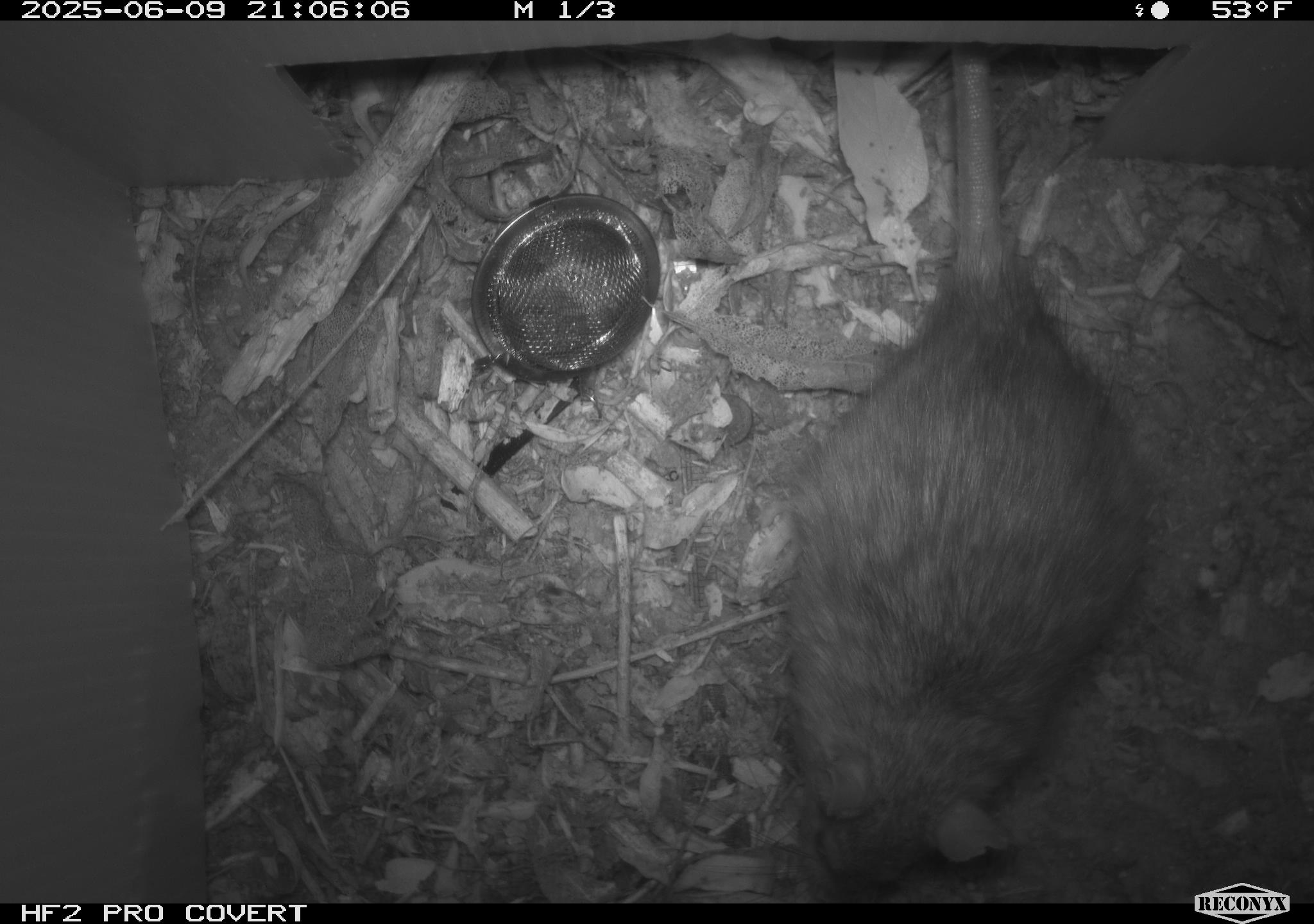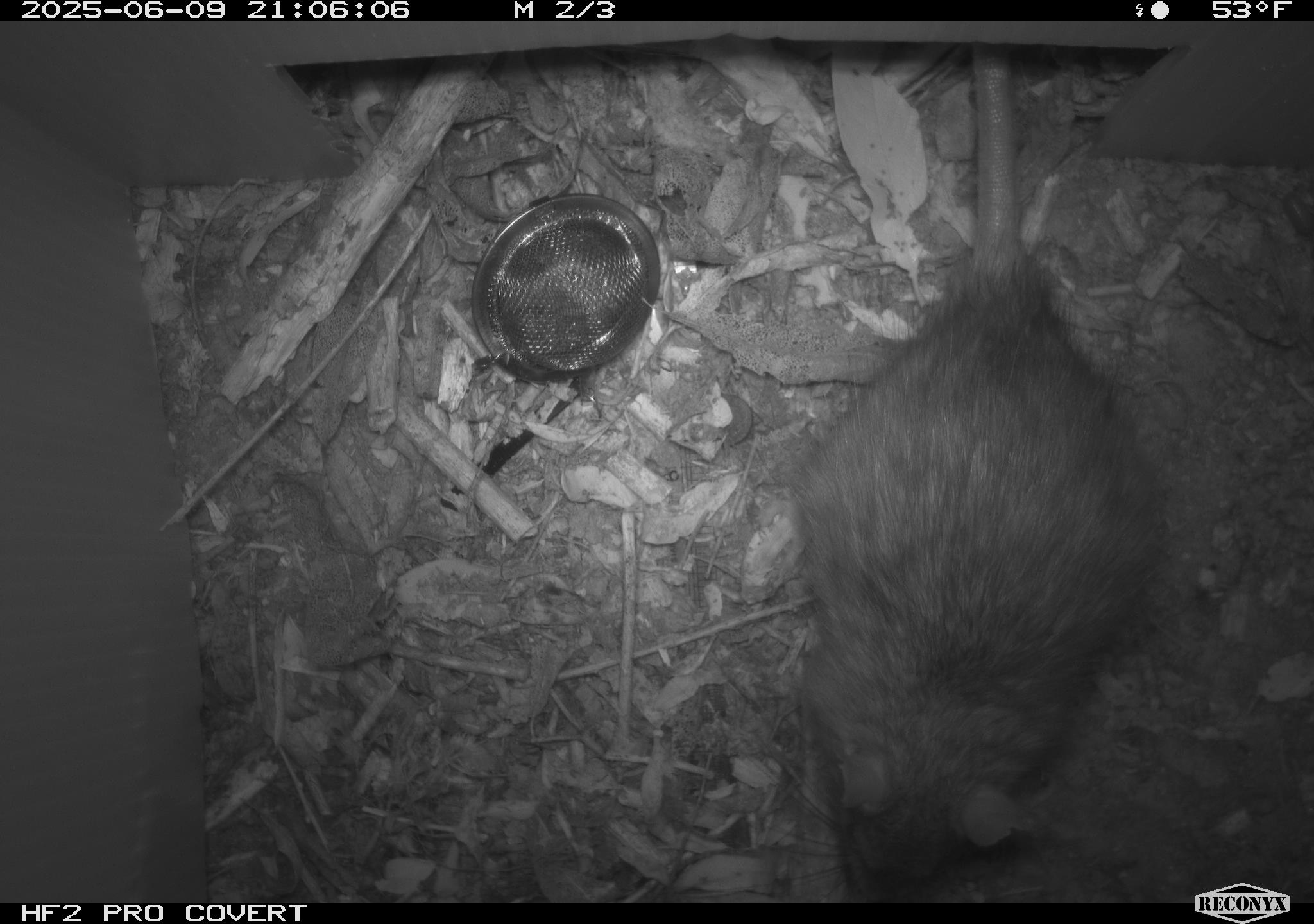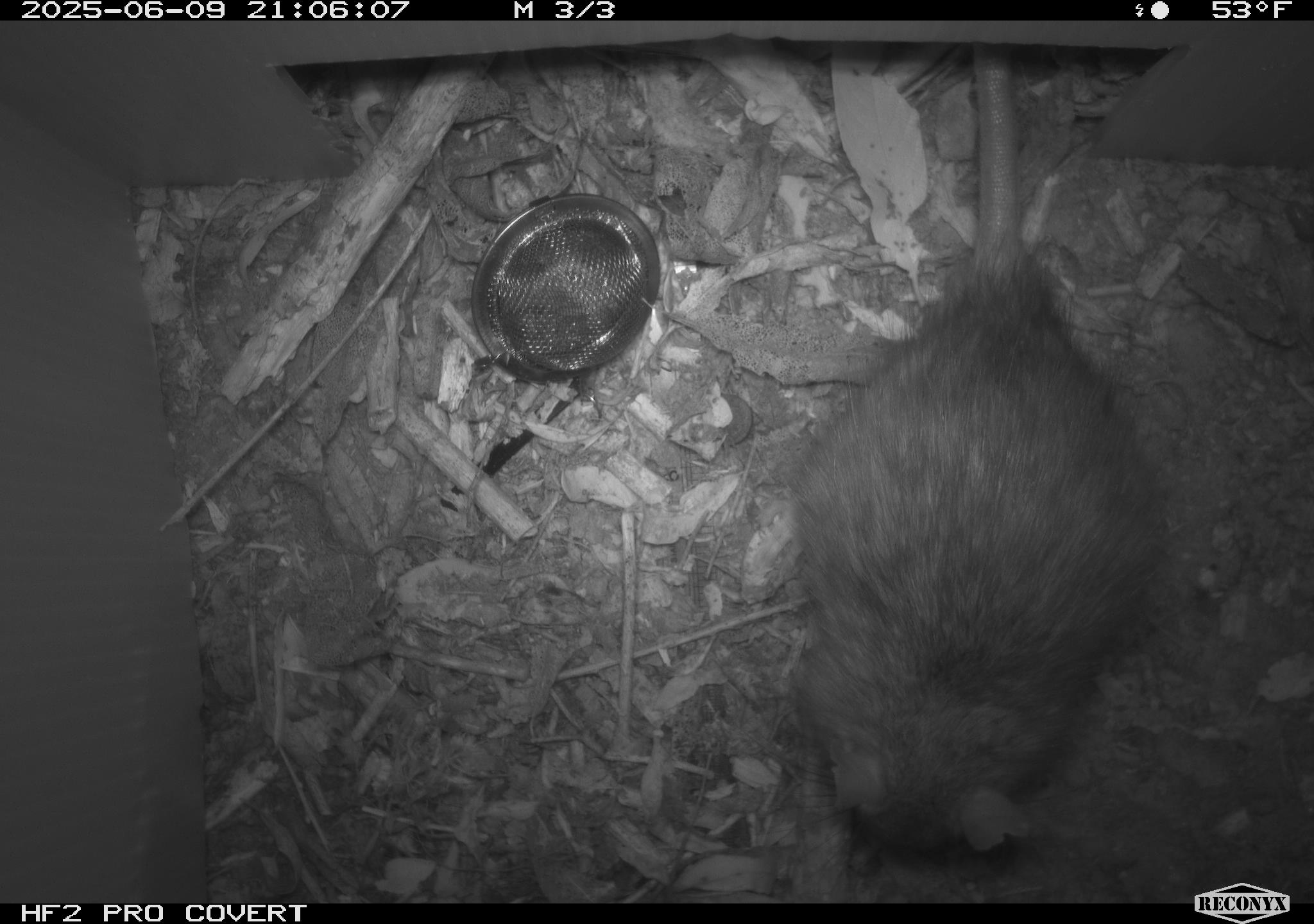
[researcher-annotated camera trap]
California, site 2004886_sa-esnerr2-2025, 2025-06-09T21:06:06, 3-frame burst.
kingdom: Animalia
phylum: Chordata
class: Mammalia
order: Rodentia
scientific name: Rodentia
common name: rodent